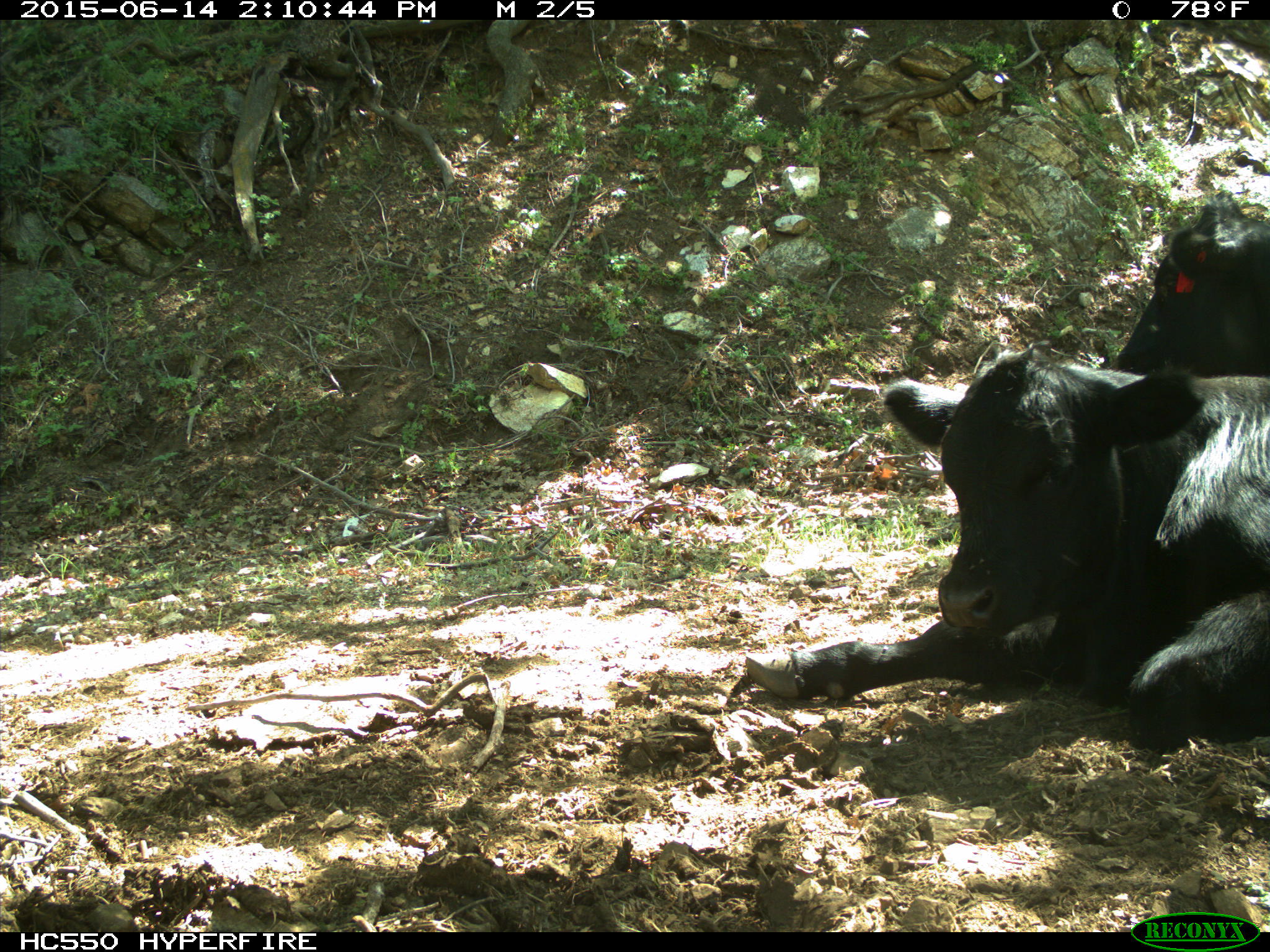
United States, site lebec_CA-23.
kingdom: Animalia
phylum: Chordata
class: Mammalia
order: Artiodactyla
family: Bovidae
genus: Bos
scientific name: Bos taurus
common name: domestic cow